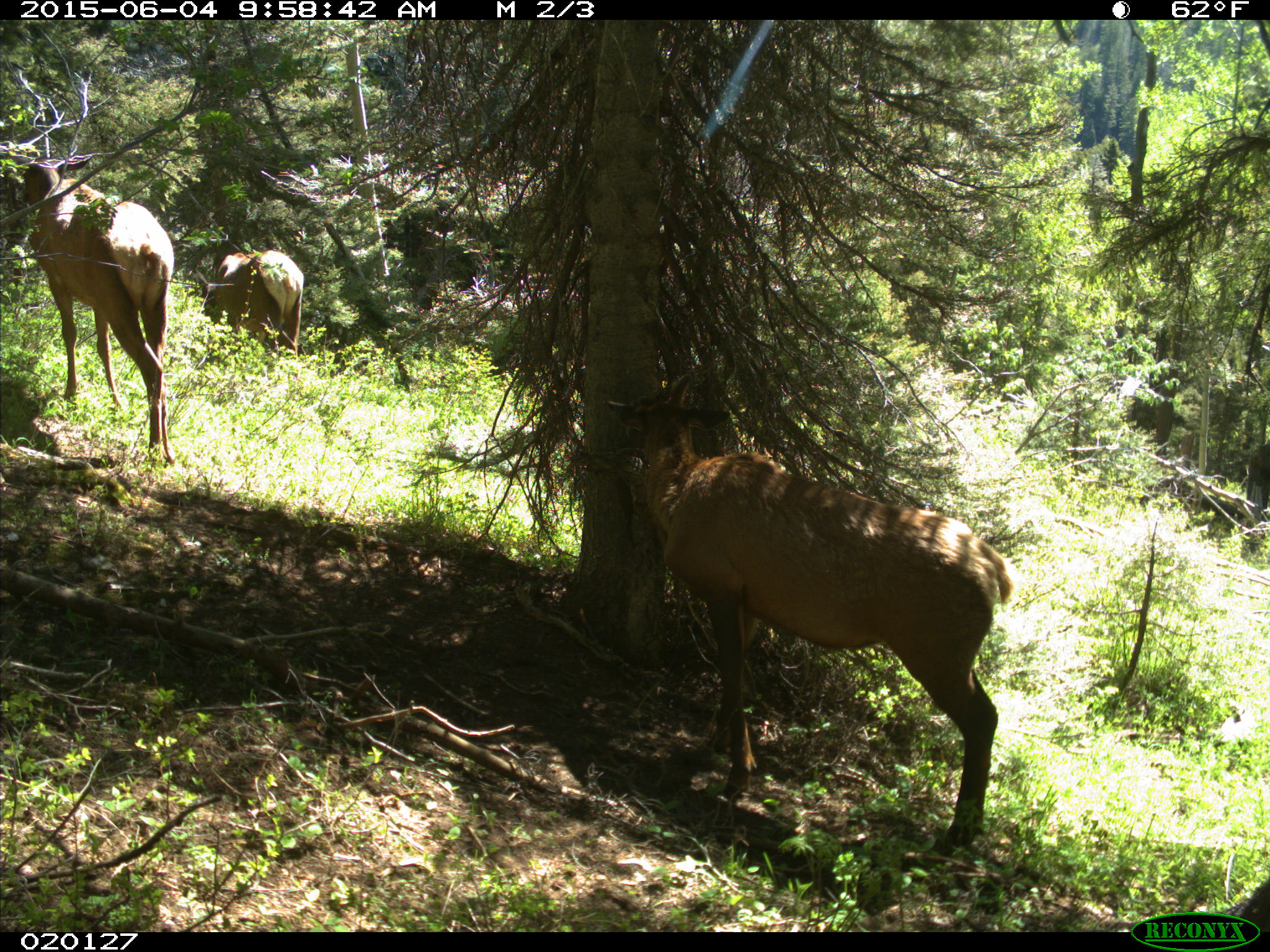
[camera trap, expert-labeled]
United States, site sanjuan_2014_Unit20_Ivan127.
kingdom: Animalia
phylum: Chordata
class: Mammalia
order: Artiodactyla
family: Cervidae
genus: Cervus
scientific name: Cervus elaphus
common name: red deer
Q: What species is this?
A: Cervus elaphus (red deer).